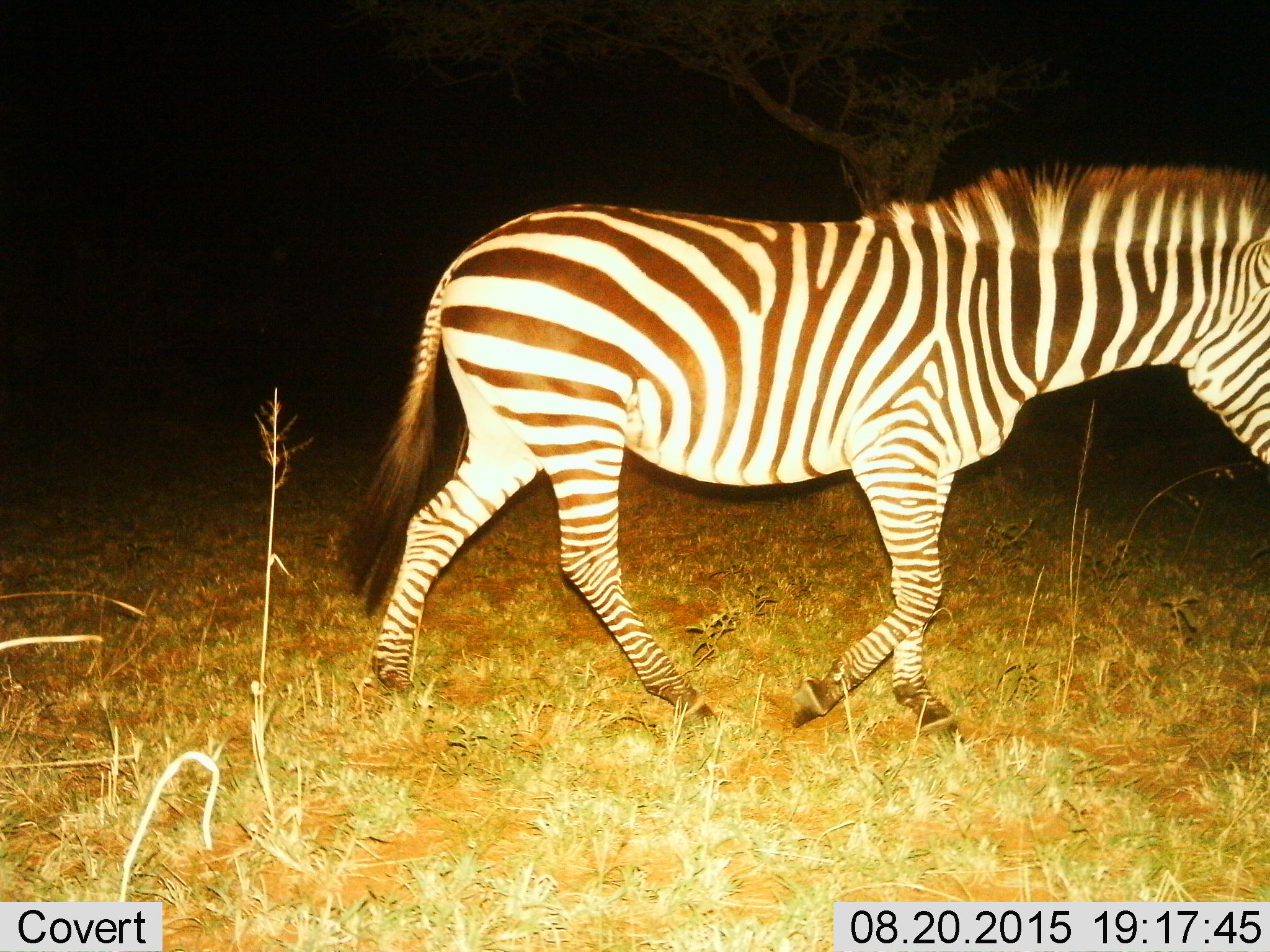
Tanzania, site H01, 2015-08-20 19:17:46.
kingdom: Animalia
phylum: Chordata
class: Mammalia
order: Perissodactyla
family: Equidae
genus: Equus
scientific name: Equus quagga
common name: plains zebra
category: zebra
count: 1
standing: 0%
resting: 0%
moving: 100%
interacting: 0%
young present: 0%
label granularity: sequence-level